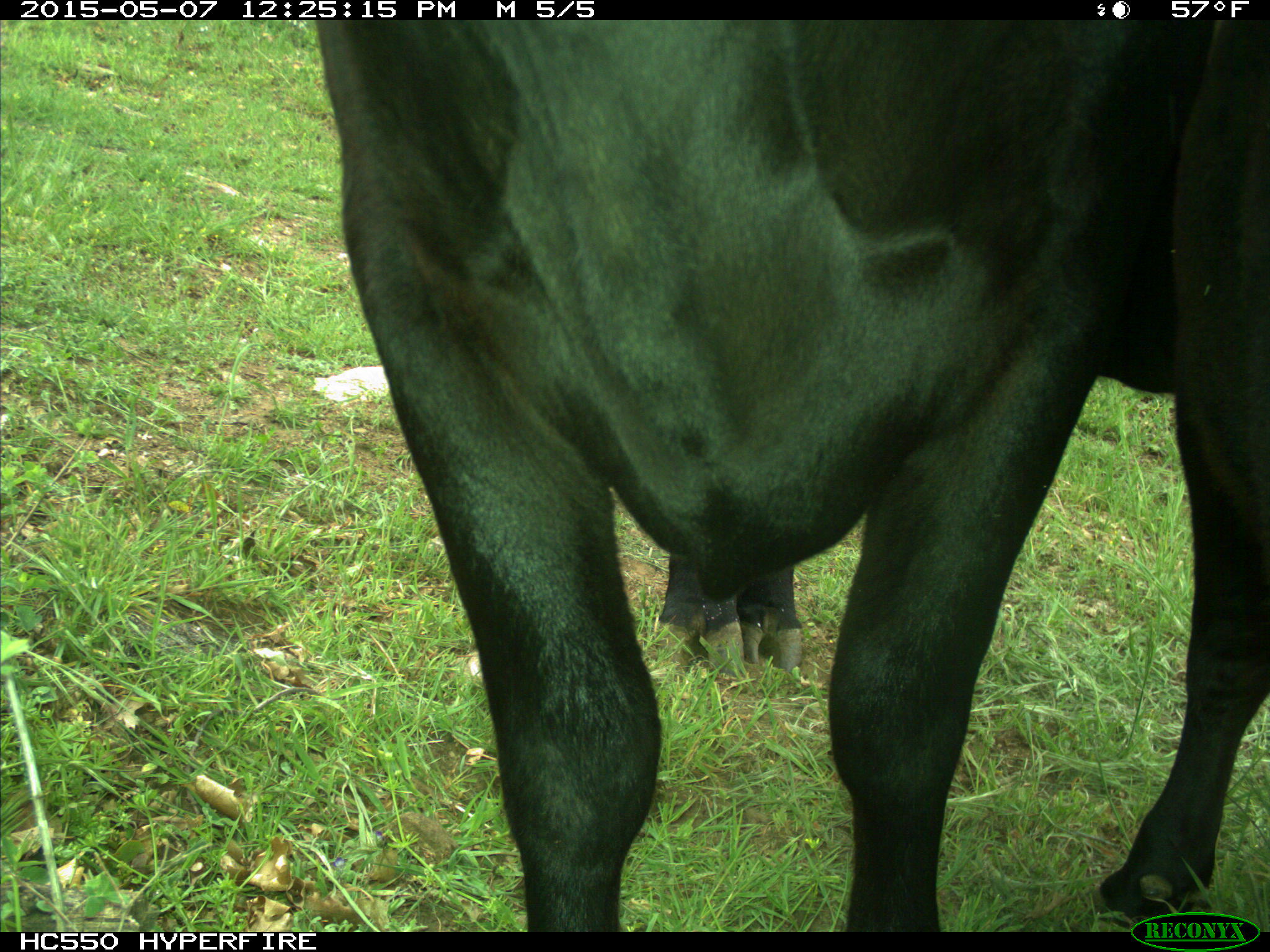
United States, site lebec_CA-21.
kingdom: Animalia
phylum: Chordata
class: Mammalia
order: Artiodactyla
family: Bovidae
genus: Bos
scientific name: Bos taurus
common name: domestic cow